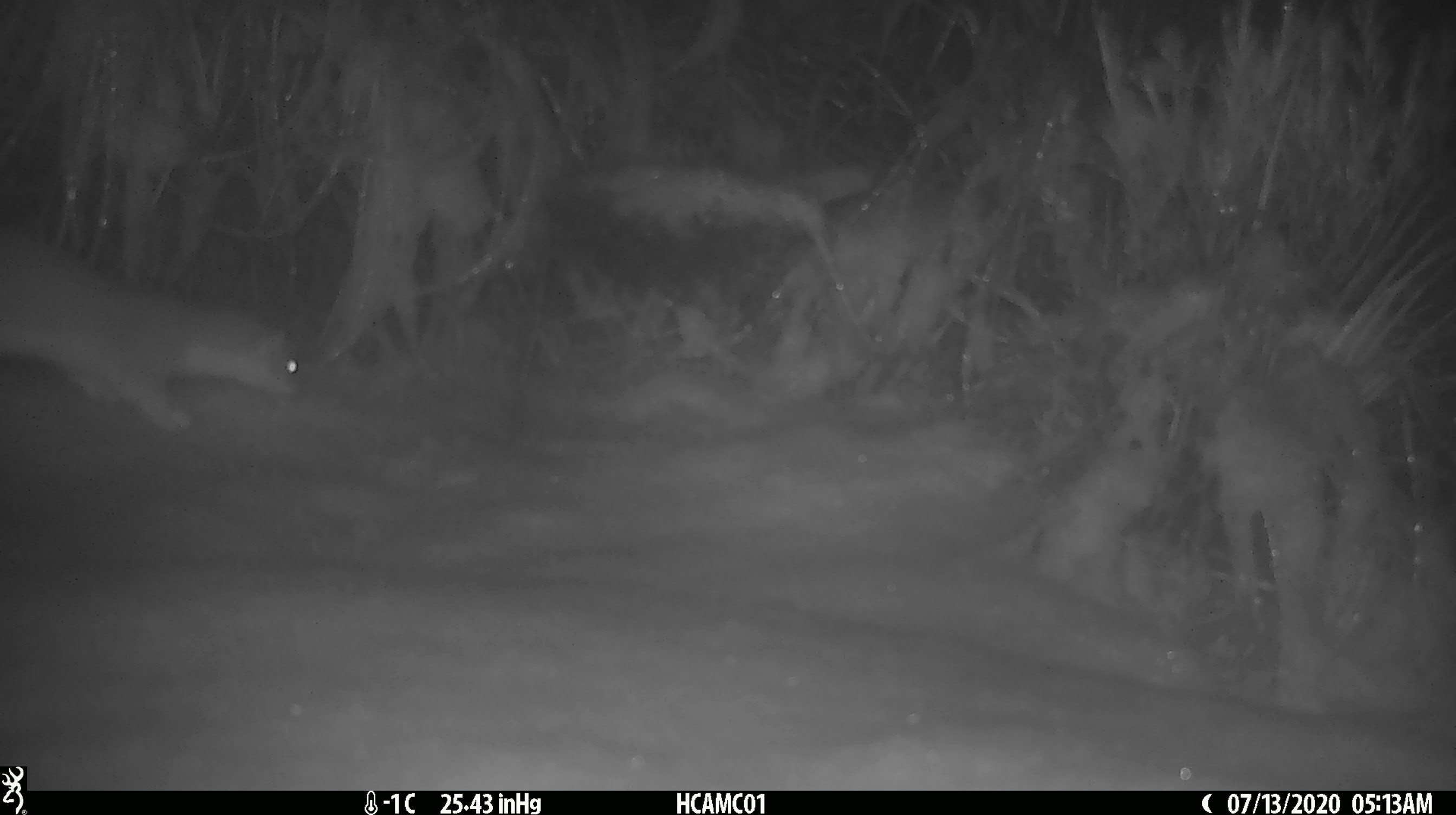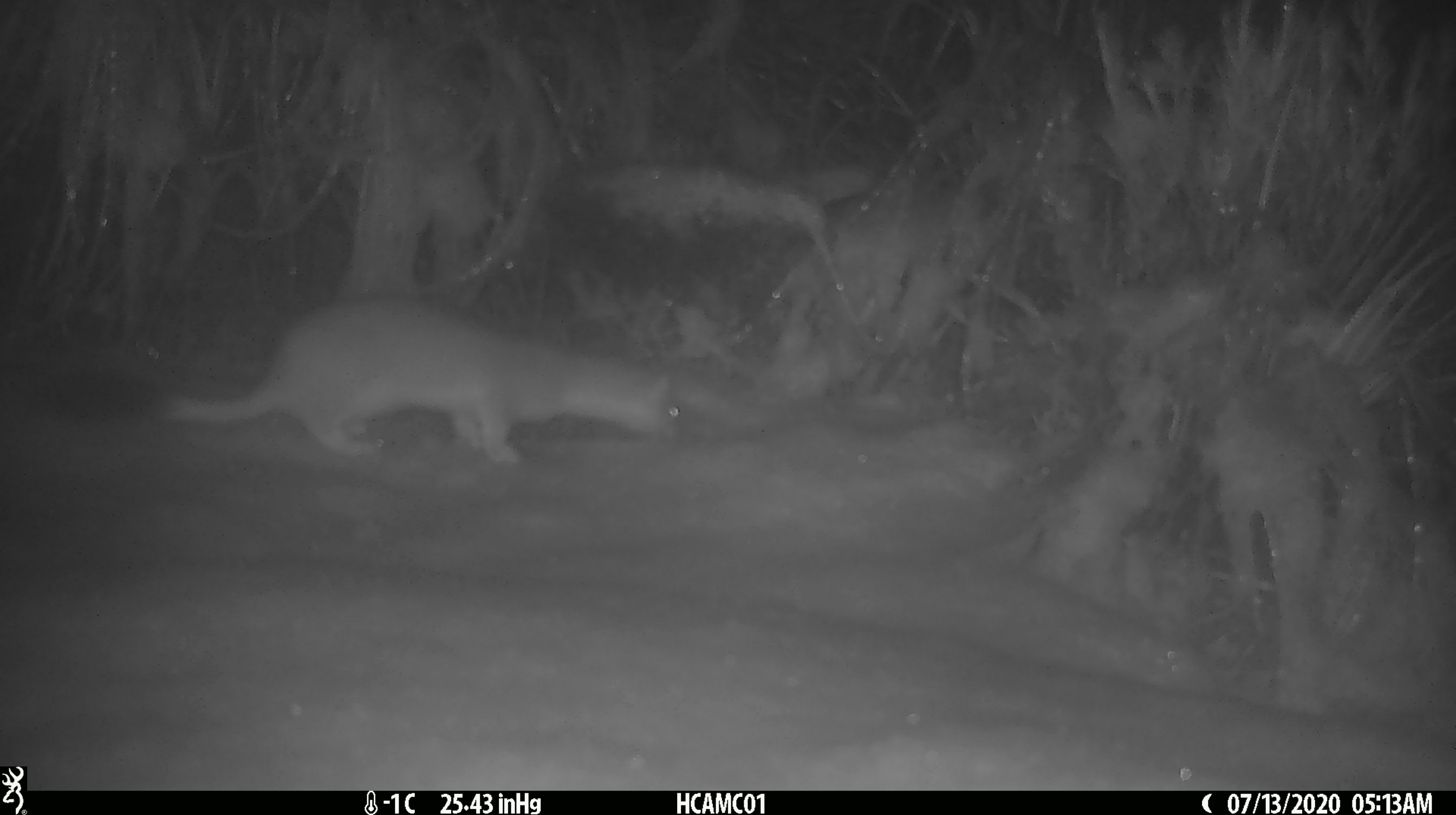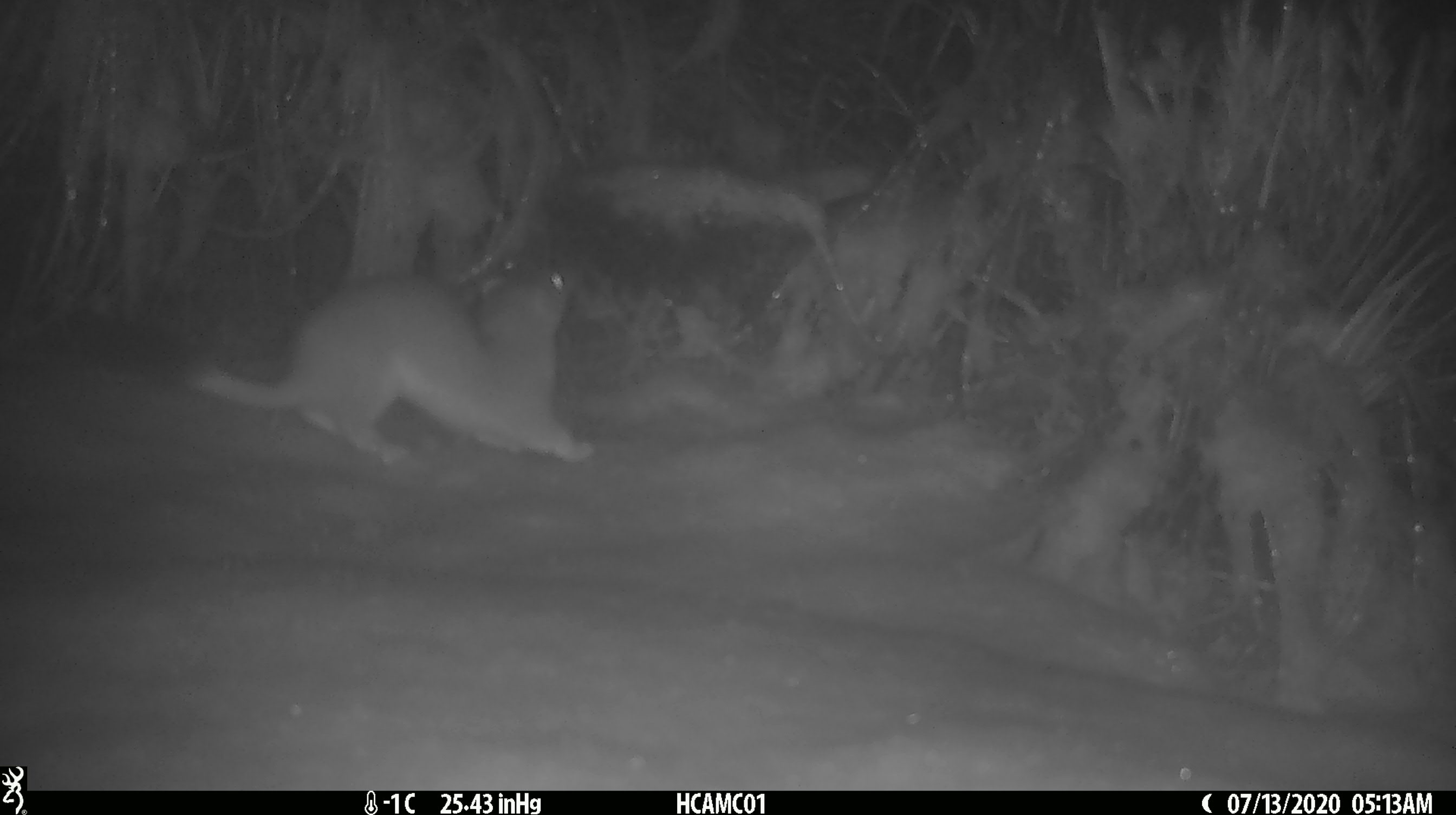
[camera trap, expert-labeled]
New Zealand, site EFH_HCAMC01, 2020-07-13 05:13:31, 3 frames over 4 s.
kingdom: Animalia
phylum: Chordata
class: Mammalia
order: Carnivora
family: Mustelidae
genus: Mustela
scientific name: Mustela erminea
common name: stoat